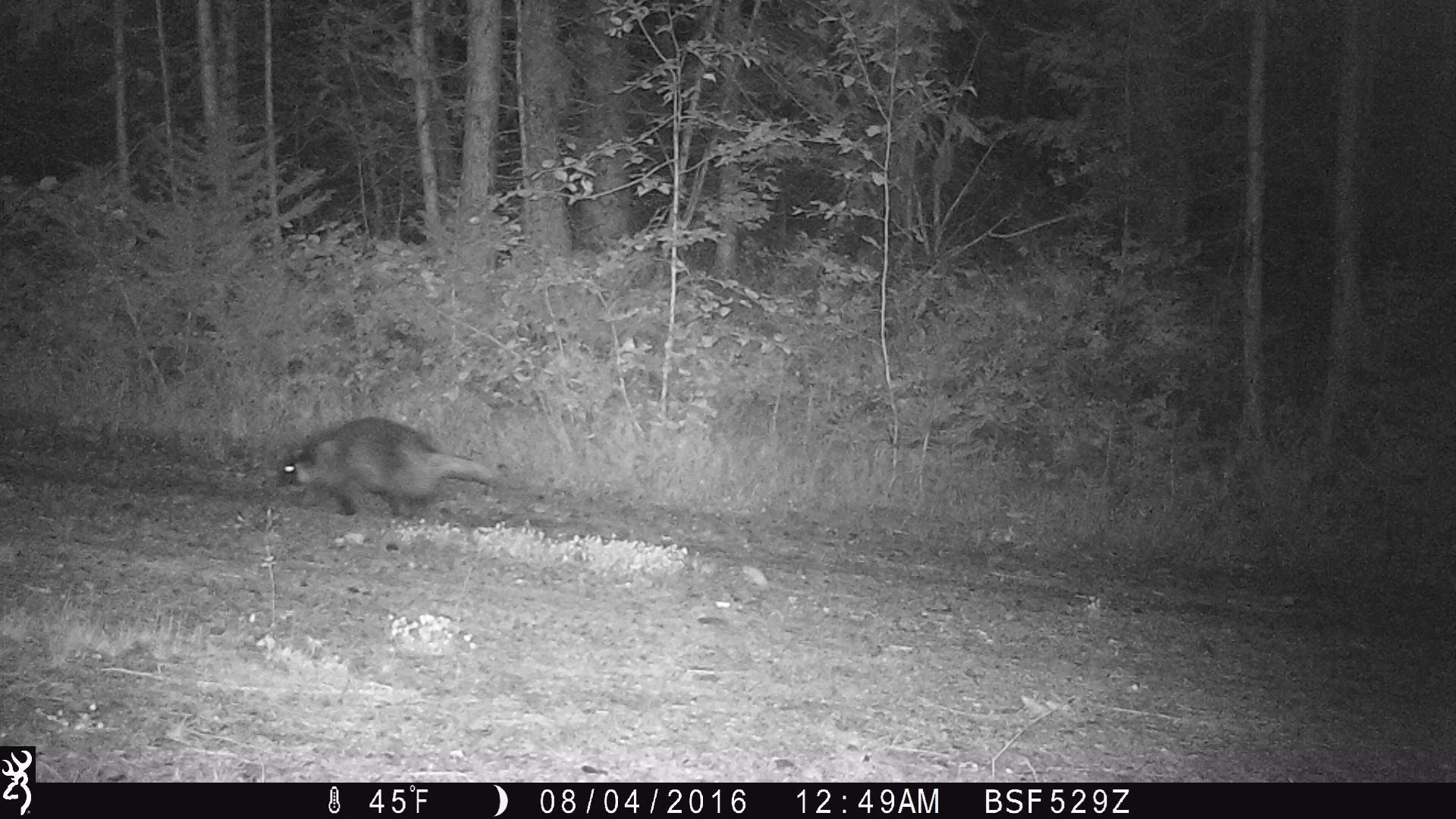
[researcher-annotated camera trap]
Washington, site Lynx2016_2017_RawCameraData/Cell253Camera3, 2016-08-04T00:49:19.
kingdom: Animalia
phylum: Chordata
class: Mammalia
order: Rodentia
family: Erethizontidae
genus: Erethizon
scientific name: Erethizon dorsatum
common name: north american porcupine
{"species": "Erethizon dorsatum (north american porcupine)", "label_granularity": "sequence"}